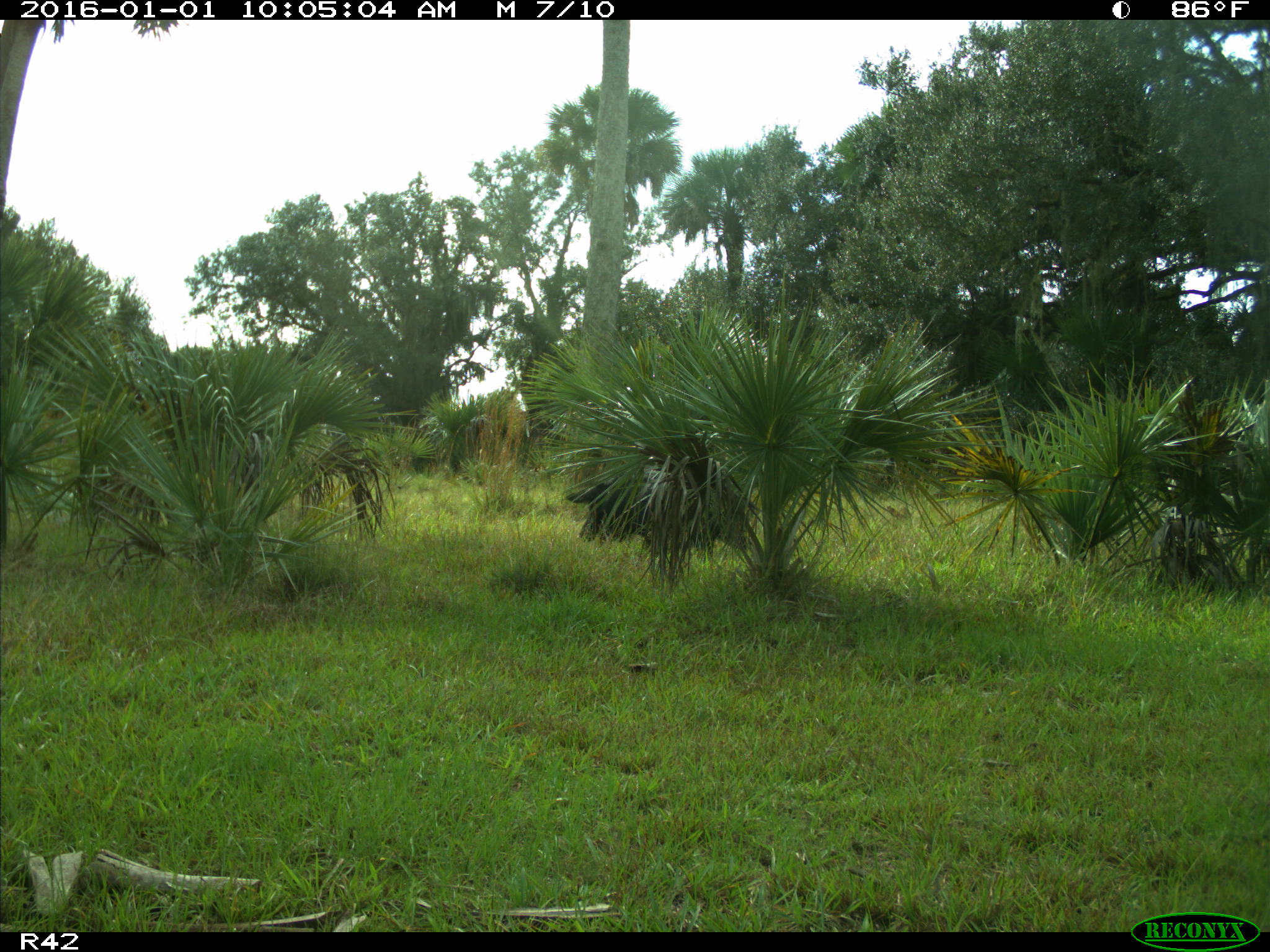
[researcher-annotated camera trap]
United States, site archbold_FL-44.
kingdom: Animalia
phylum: Chordata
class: Mammalia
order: Artiodactyla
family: Suidae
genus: Sus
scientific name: Sus scrofa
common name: wild boar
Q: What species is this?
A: Sus scrofa (wild boar).